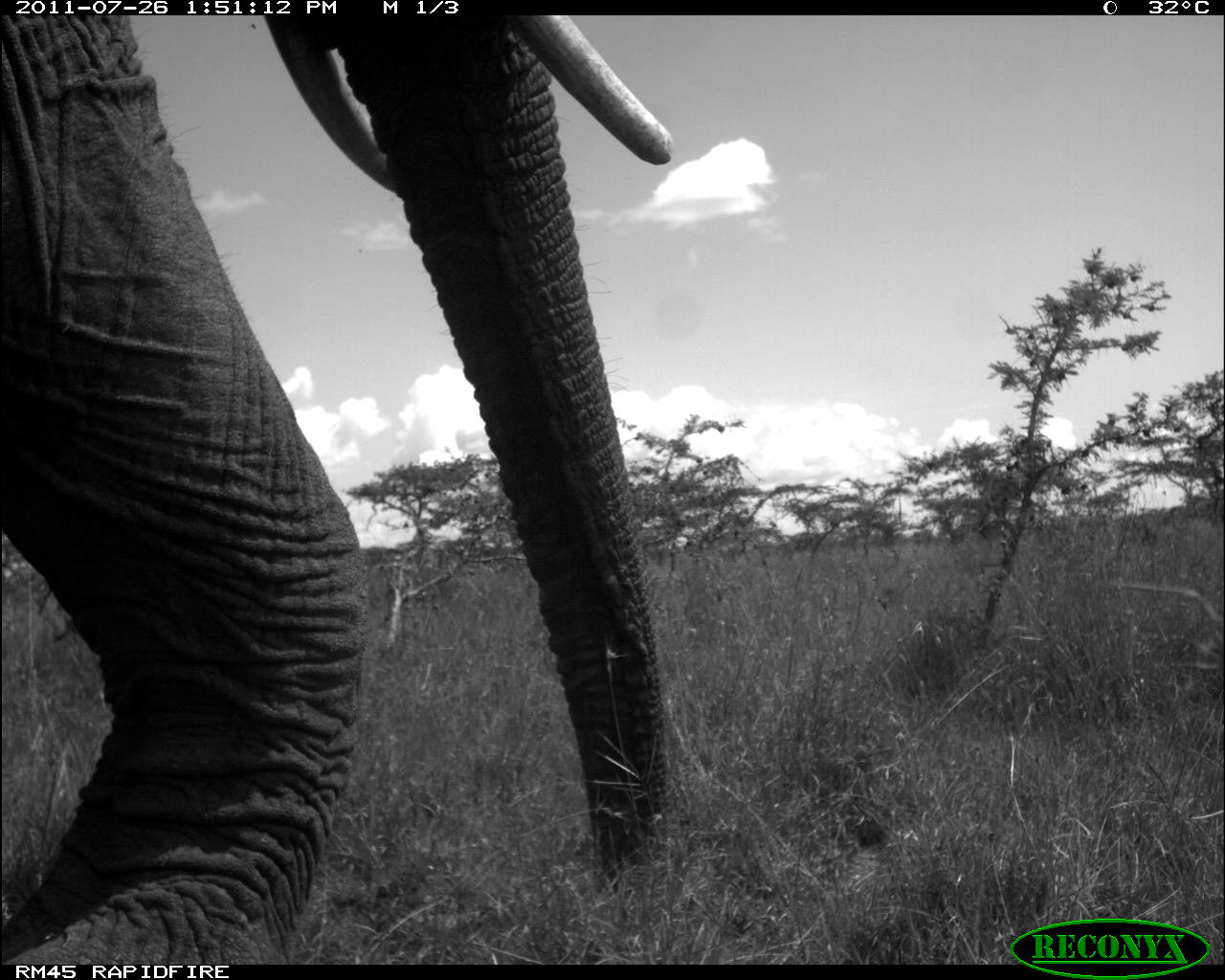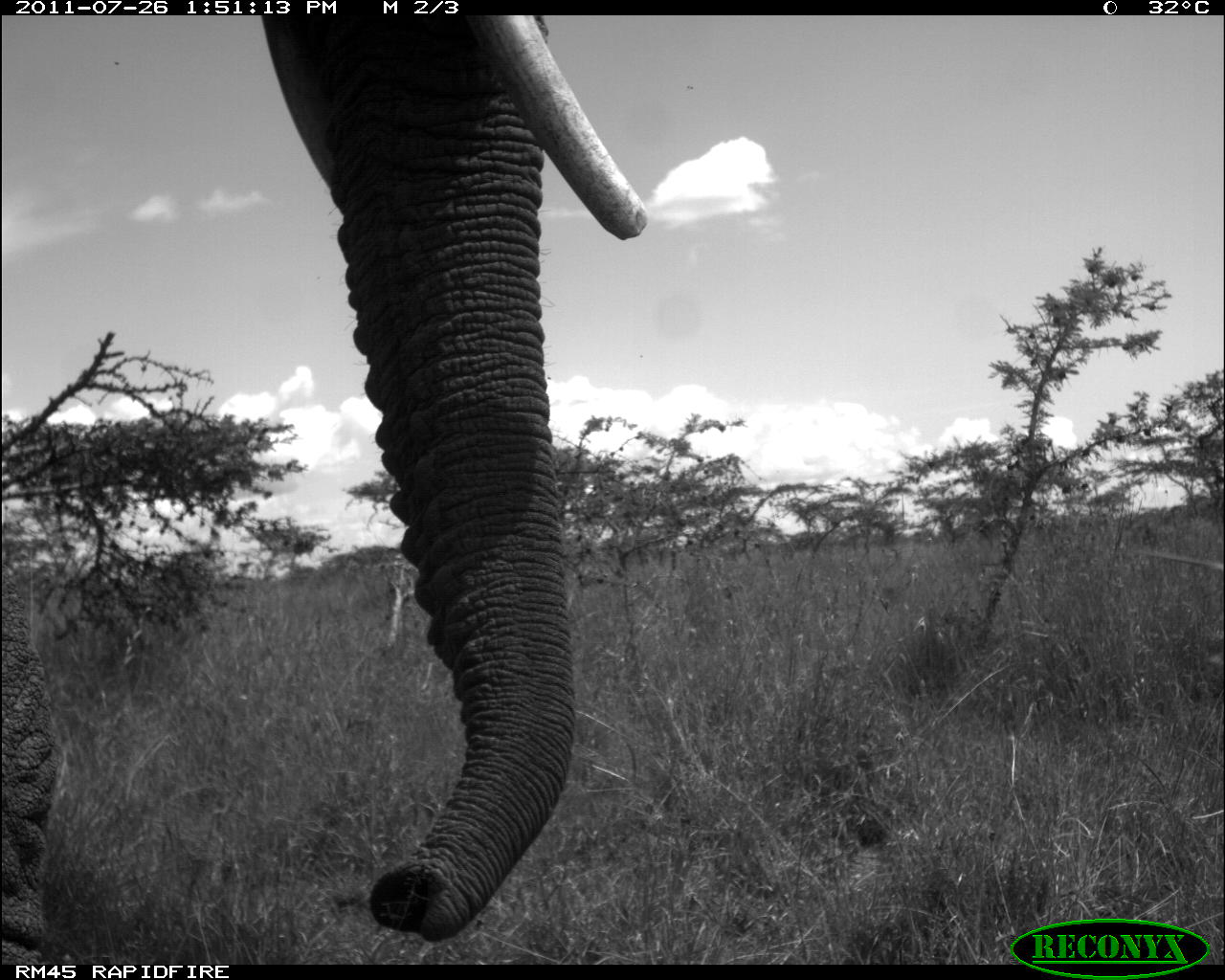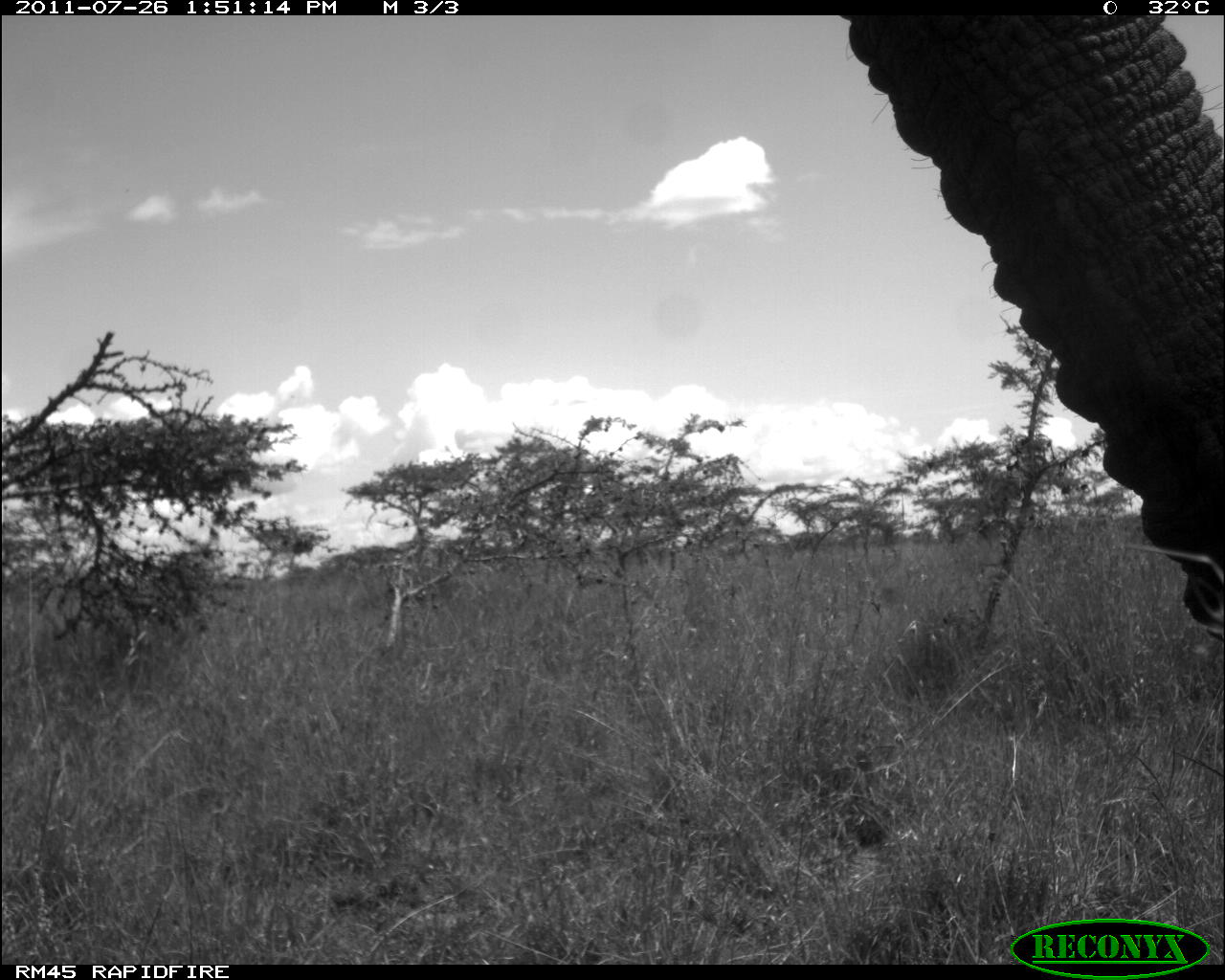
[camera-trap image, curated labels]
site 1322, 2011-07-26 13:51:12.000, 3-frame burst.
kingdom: Animalia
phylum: Chordata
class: Mammalia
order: Proboscidea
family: Elephantidae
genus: Loxodonta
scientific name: Loxodonta africana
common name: african bush elephant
Loxodonta africana (african bush elephant), count 1.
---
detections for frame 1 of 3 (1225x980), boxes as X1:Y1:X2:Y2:
loxodonta africana: 1:17:673:968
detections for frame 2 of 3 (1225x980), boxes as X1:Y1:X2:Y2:
loxodonta africana: 2:15:655:965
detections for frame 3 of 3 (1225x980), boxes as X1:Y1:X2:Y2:
loxodonta africana: 844:16:1224:633